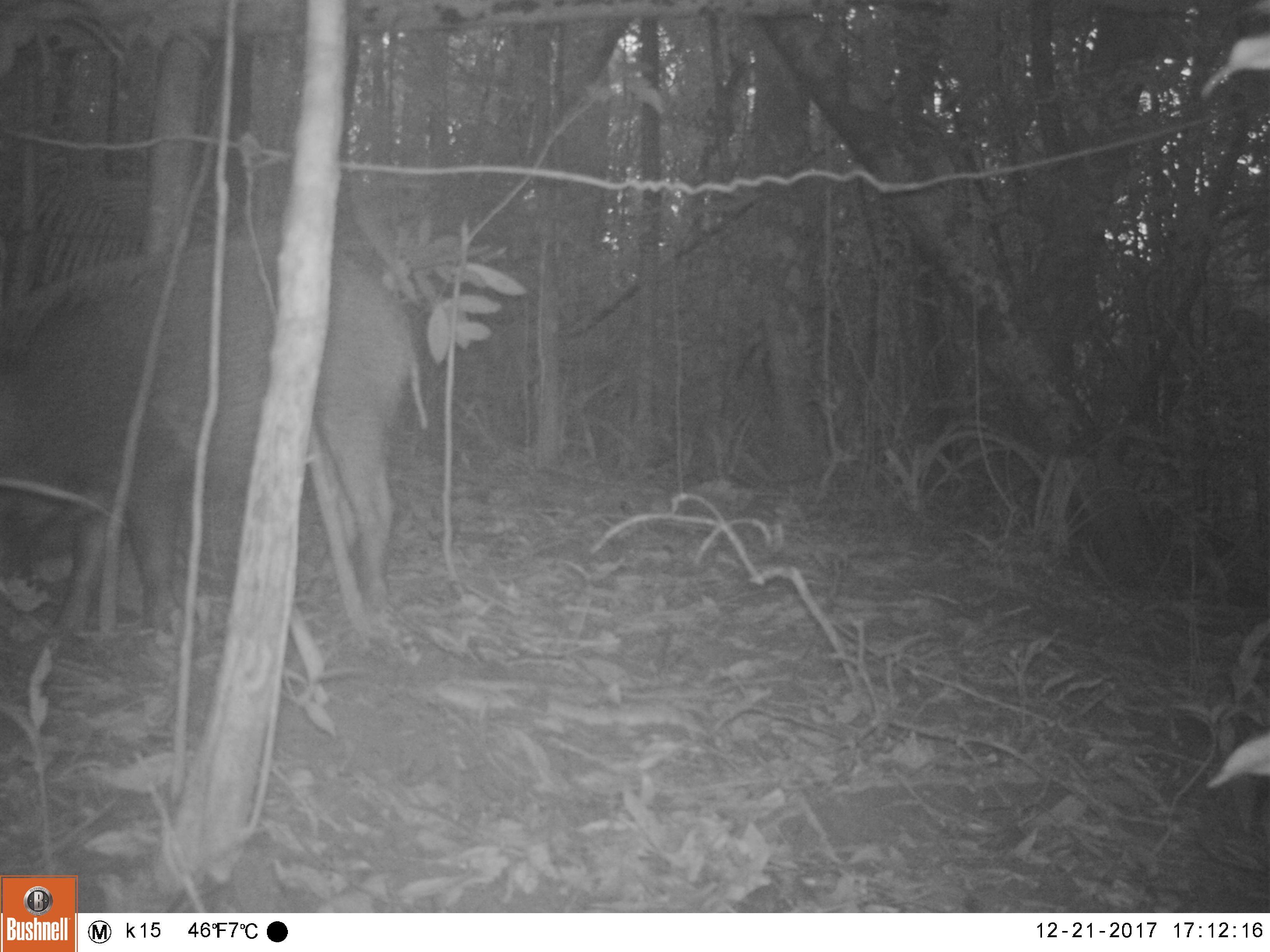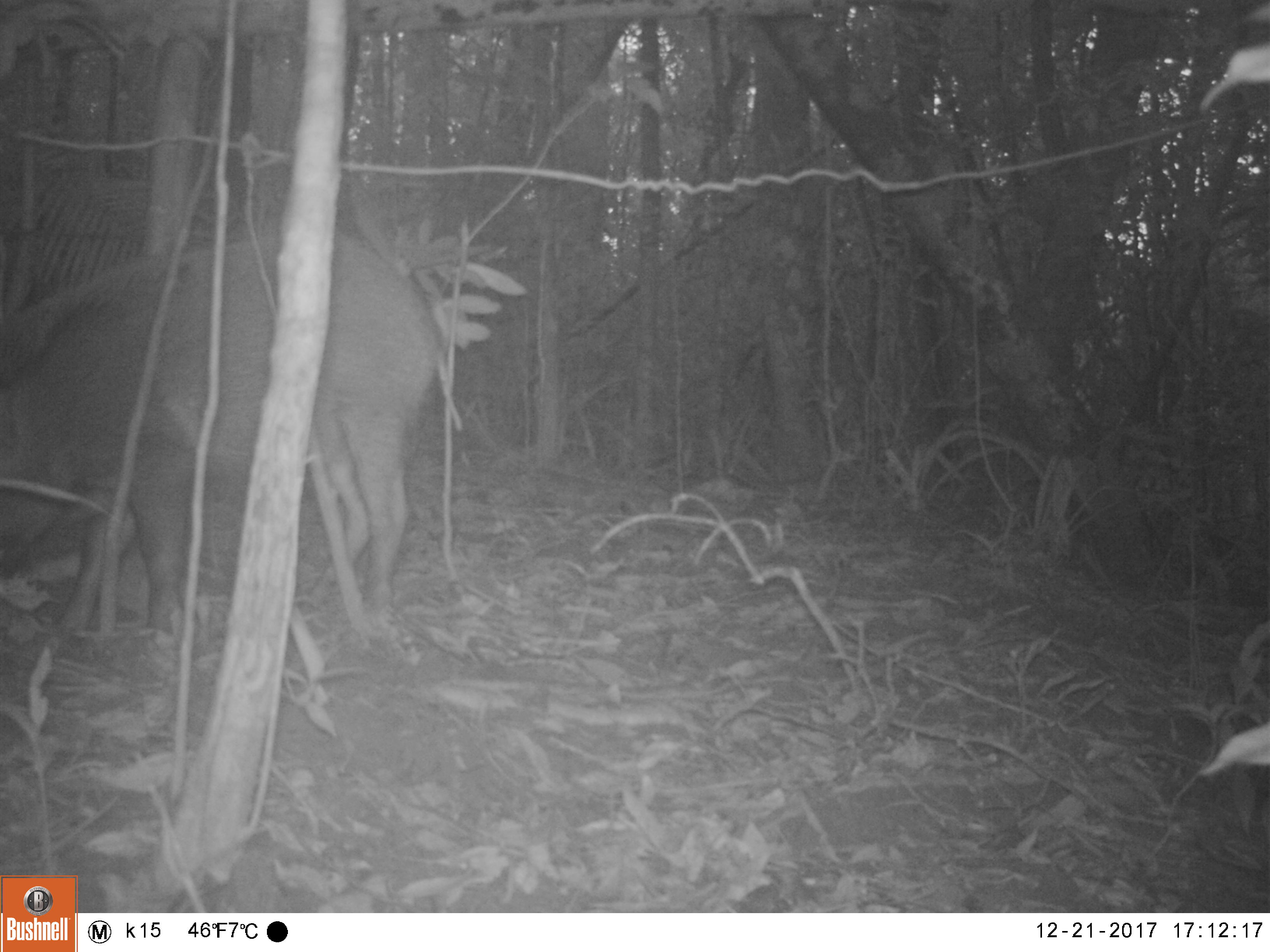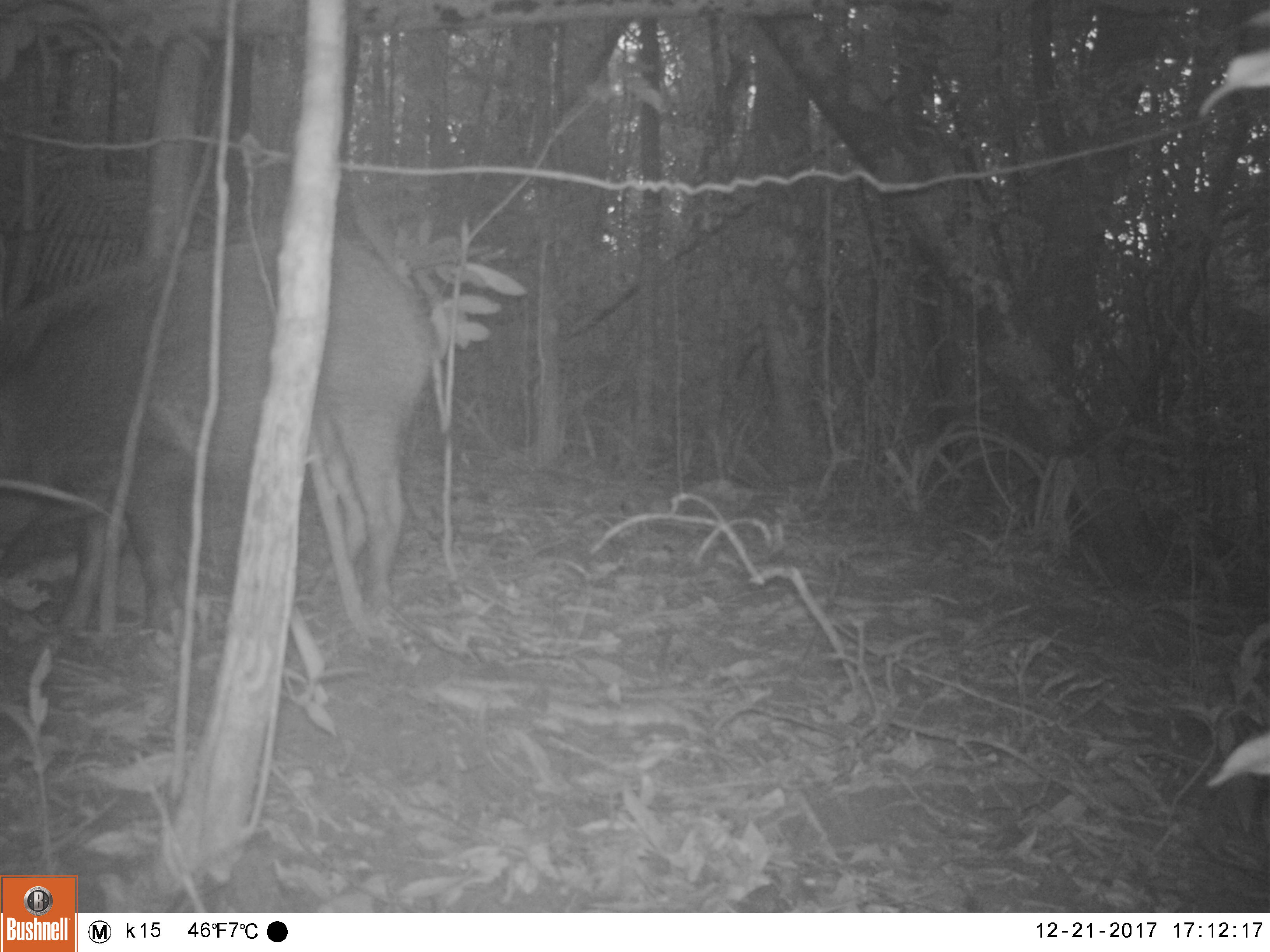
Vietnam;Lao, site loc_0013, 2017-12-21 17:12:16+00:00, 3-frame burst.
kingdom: Animalia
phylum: Chordata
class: Mammalia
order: Artiodactyla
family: Suidae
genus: Sus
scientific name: Sus scrofa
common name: eurasian wild pig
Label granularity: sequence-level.